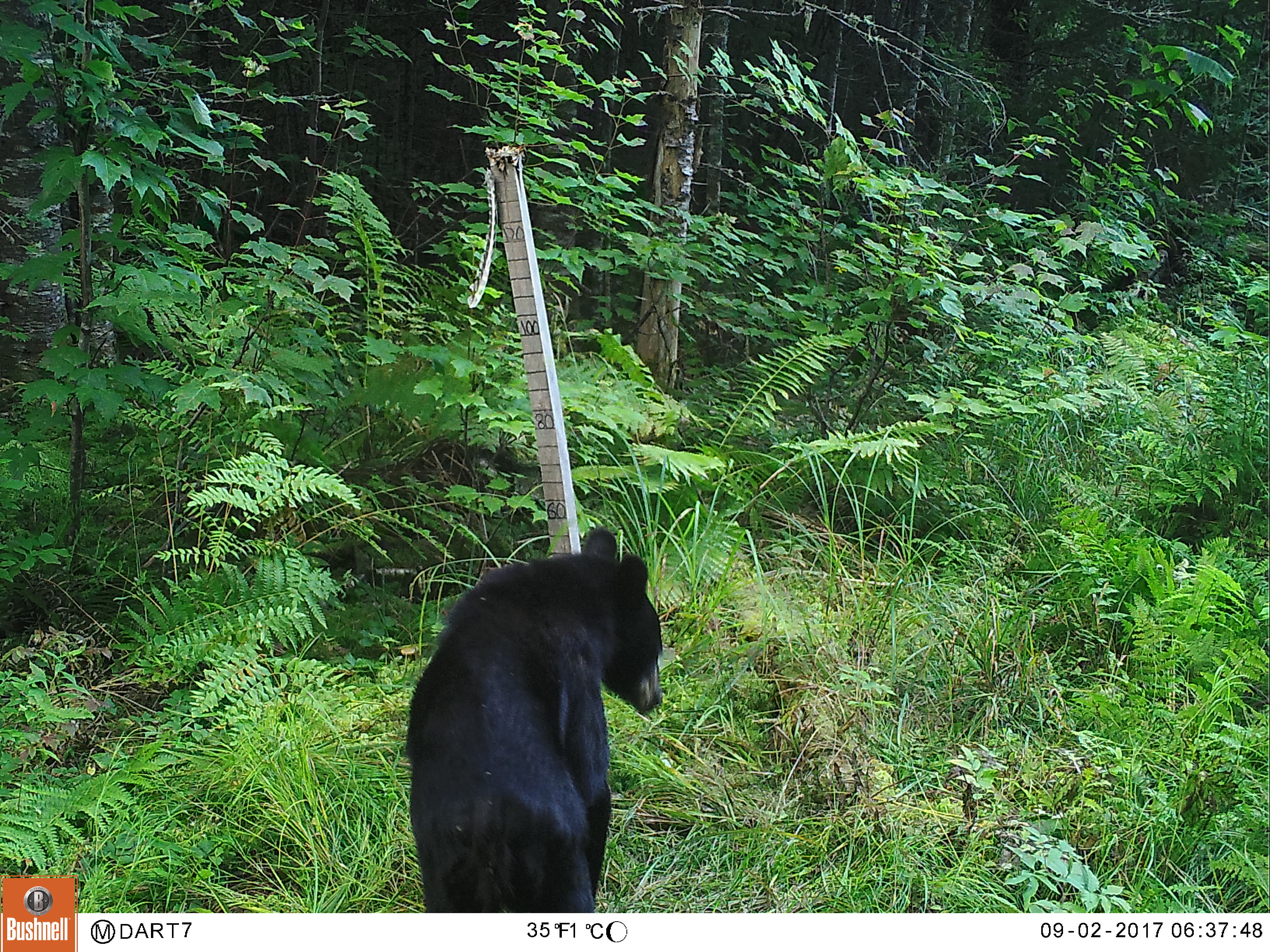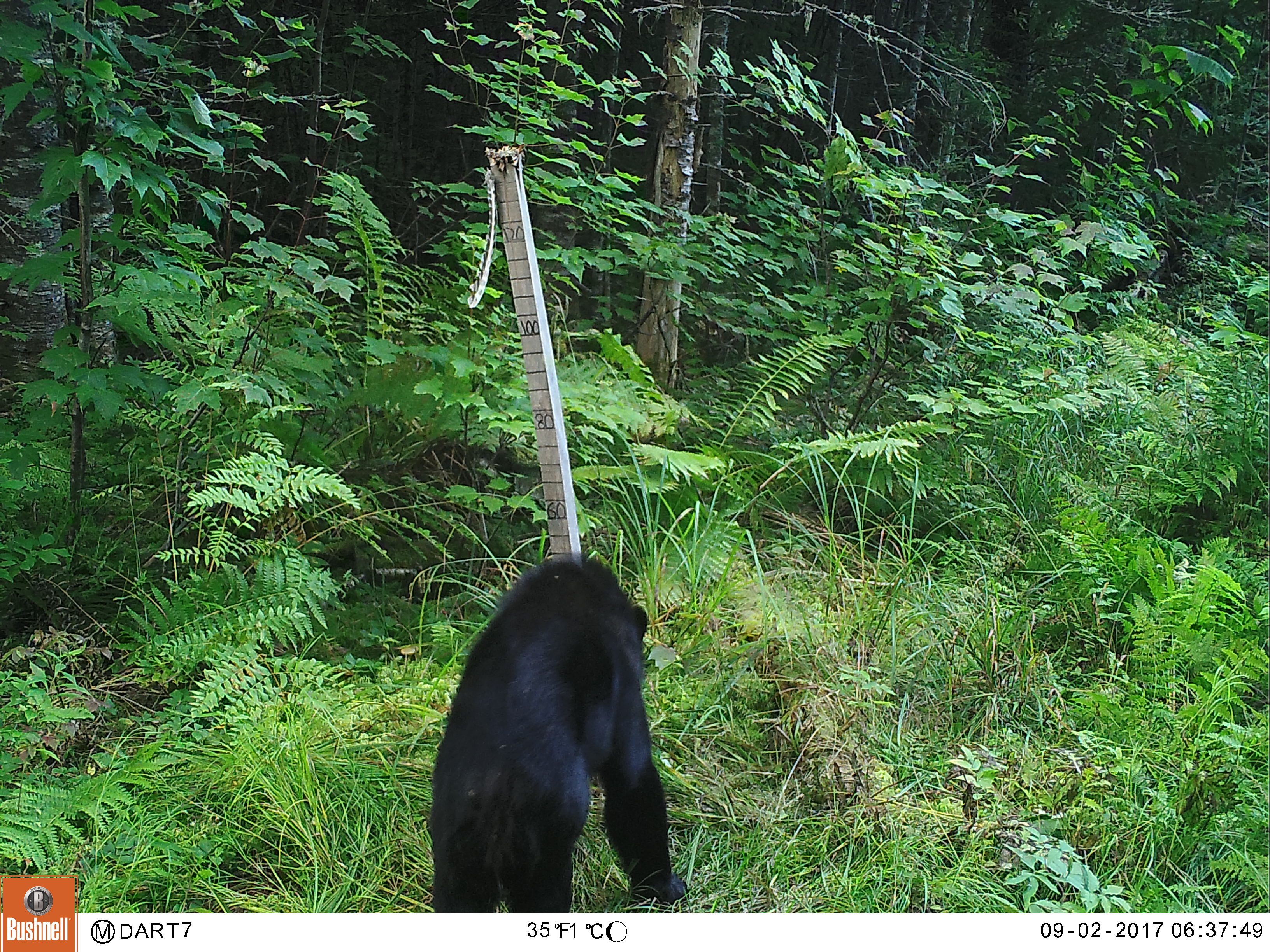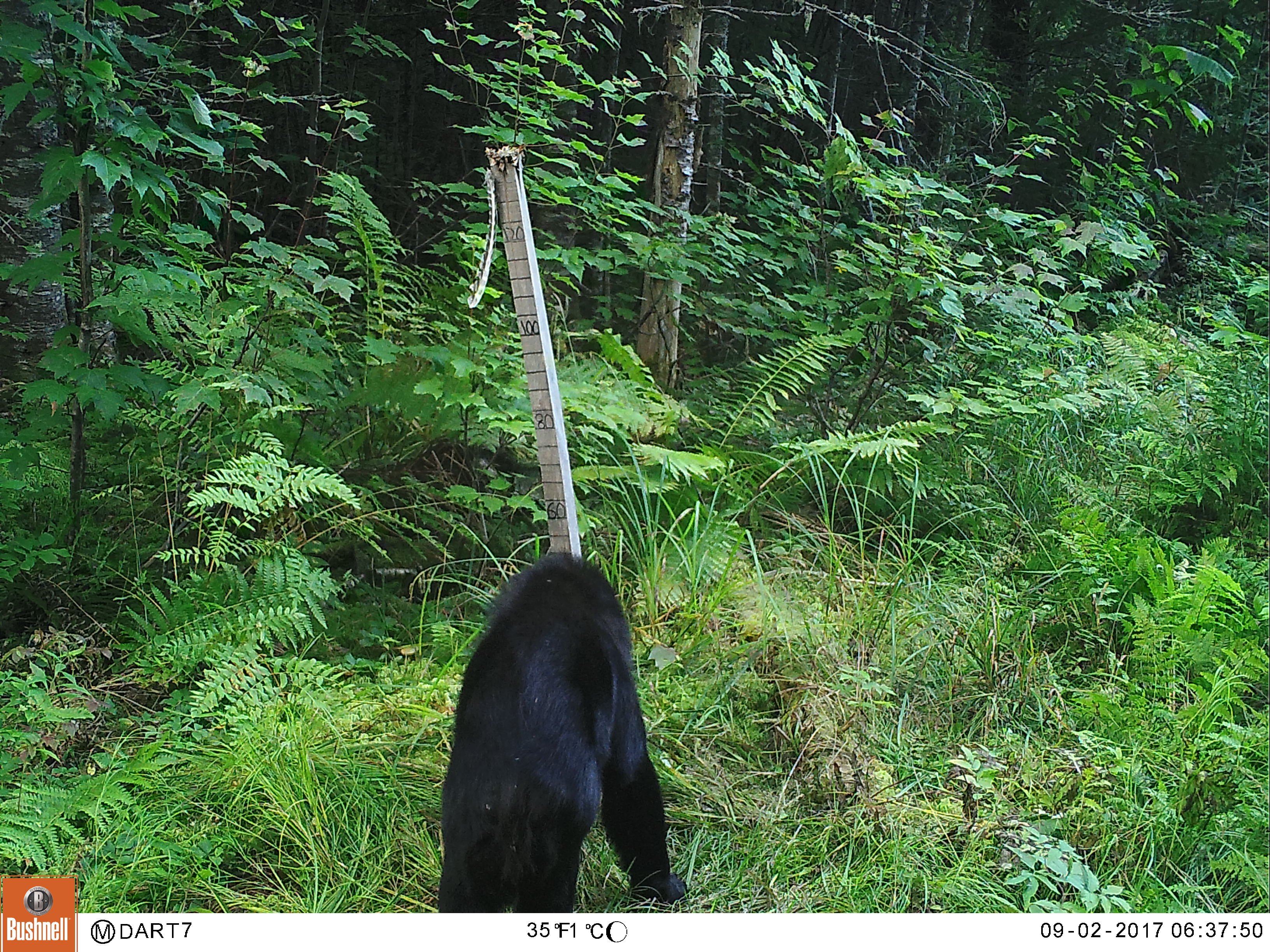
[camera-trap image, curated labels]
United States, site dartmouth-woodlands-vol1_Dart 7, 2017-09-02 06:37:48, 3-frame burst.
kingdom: Animalia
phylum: Chordata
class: Mammalia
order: Carnivora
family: Ursidae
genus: Ursus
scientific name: Ursus americanus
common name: black bear